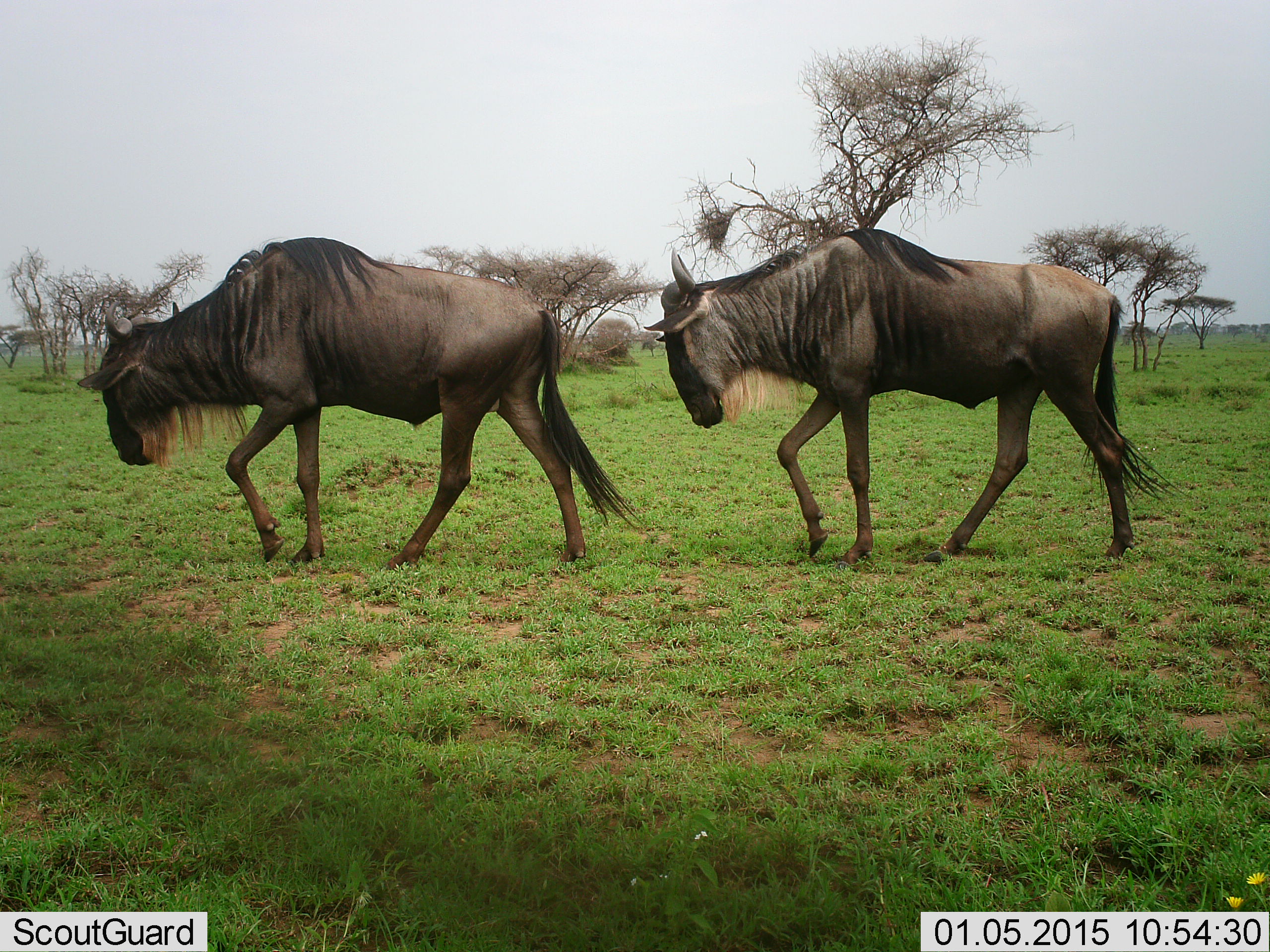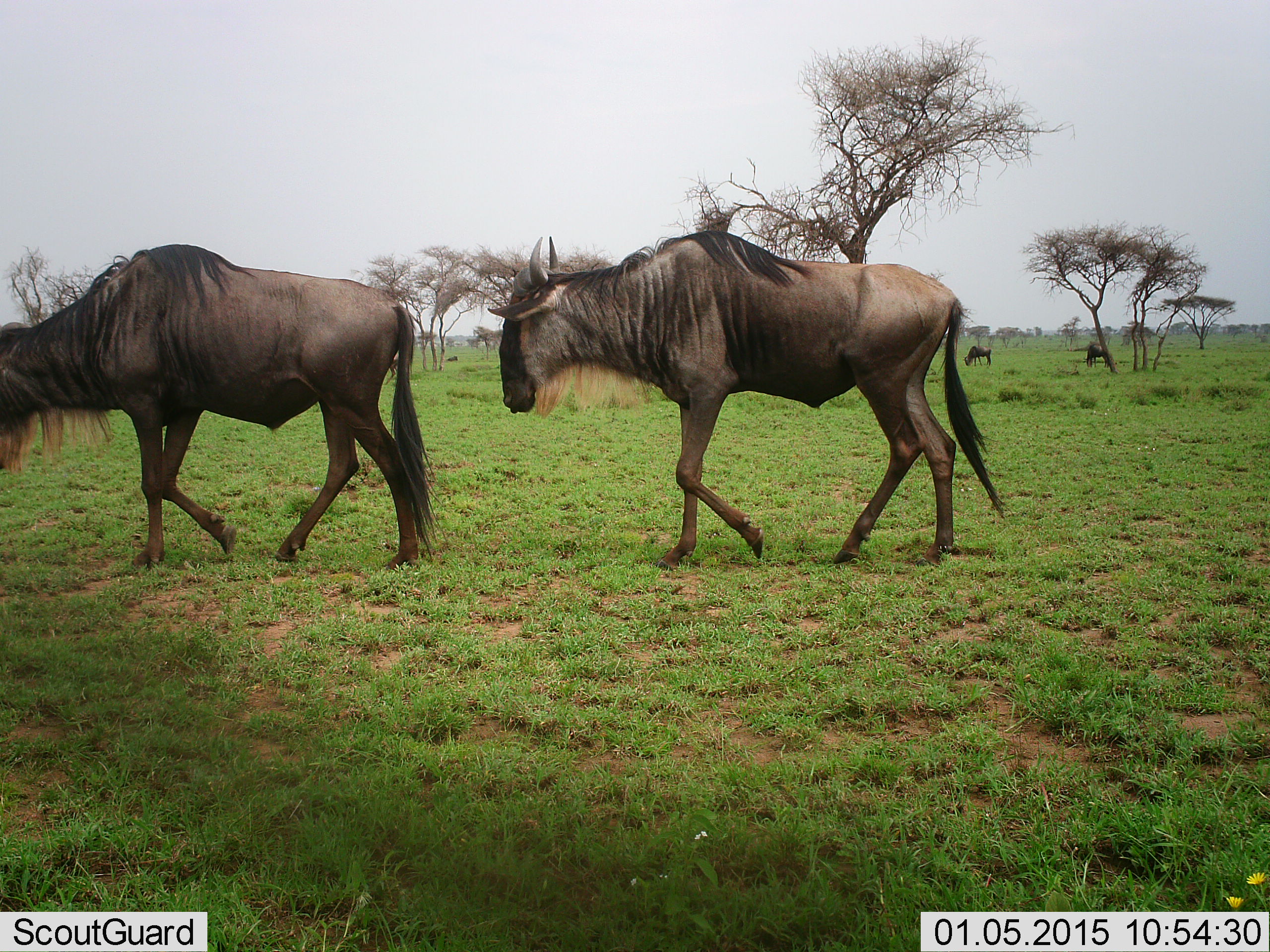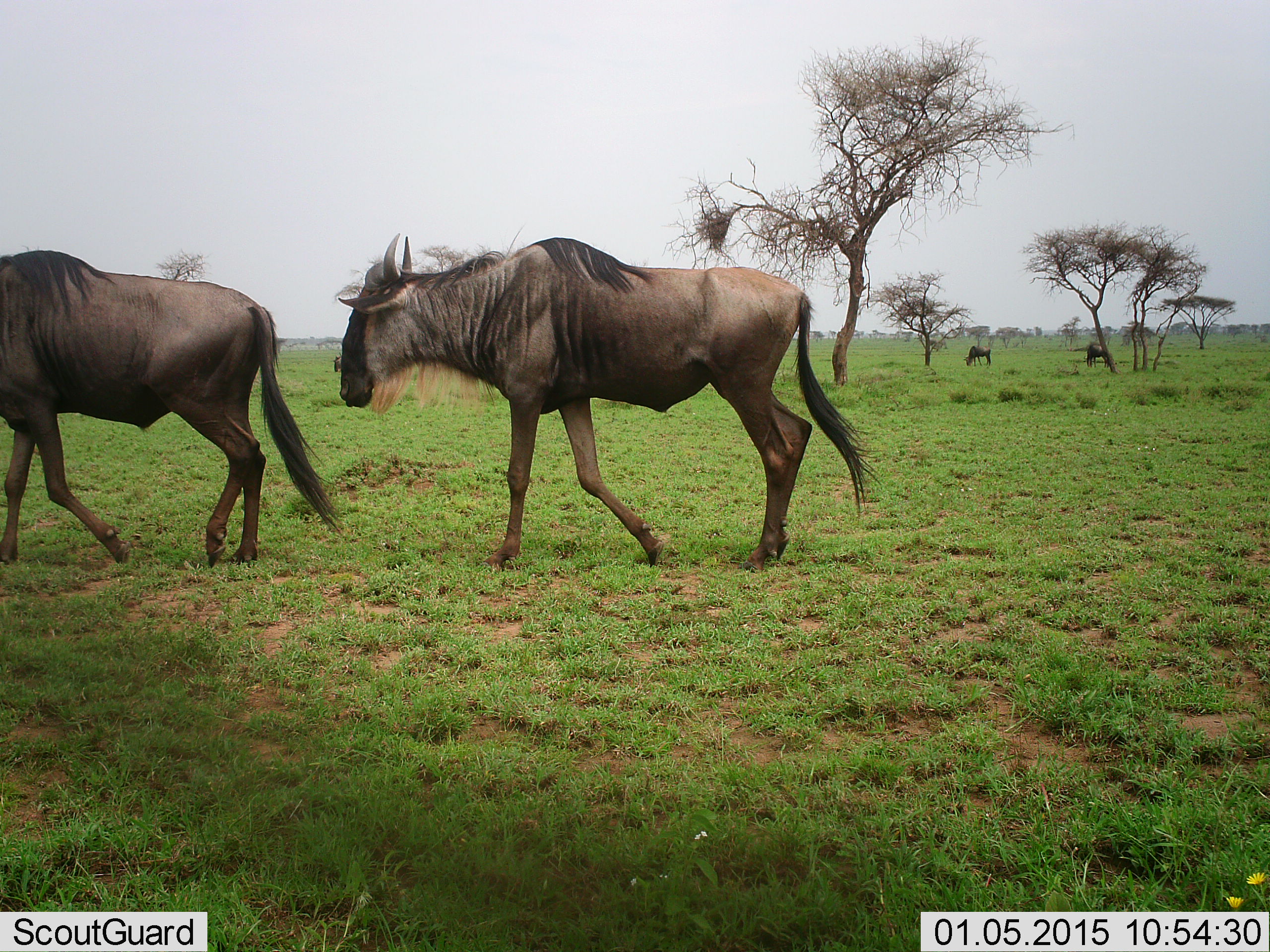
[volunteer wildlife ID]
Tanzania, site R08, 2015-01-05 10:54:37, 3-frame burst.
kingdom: Animalia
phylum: Chordata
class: Mammalia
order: Artiodactyla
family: Bovidae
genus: Connochaetes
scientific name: Connochaetes taurinus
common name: blue wildebeest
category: wildebeest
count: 4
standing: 30%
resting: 0%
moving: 100%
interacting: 10%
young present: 0%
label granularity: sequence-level